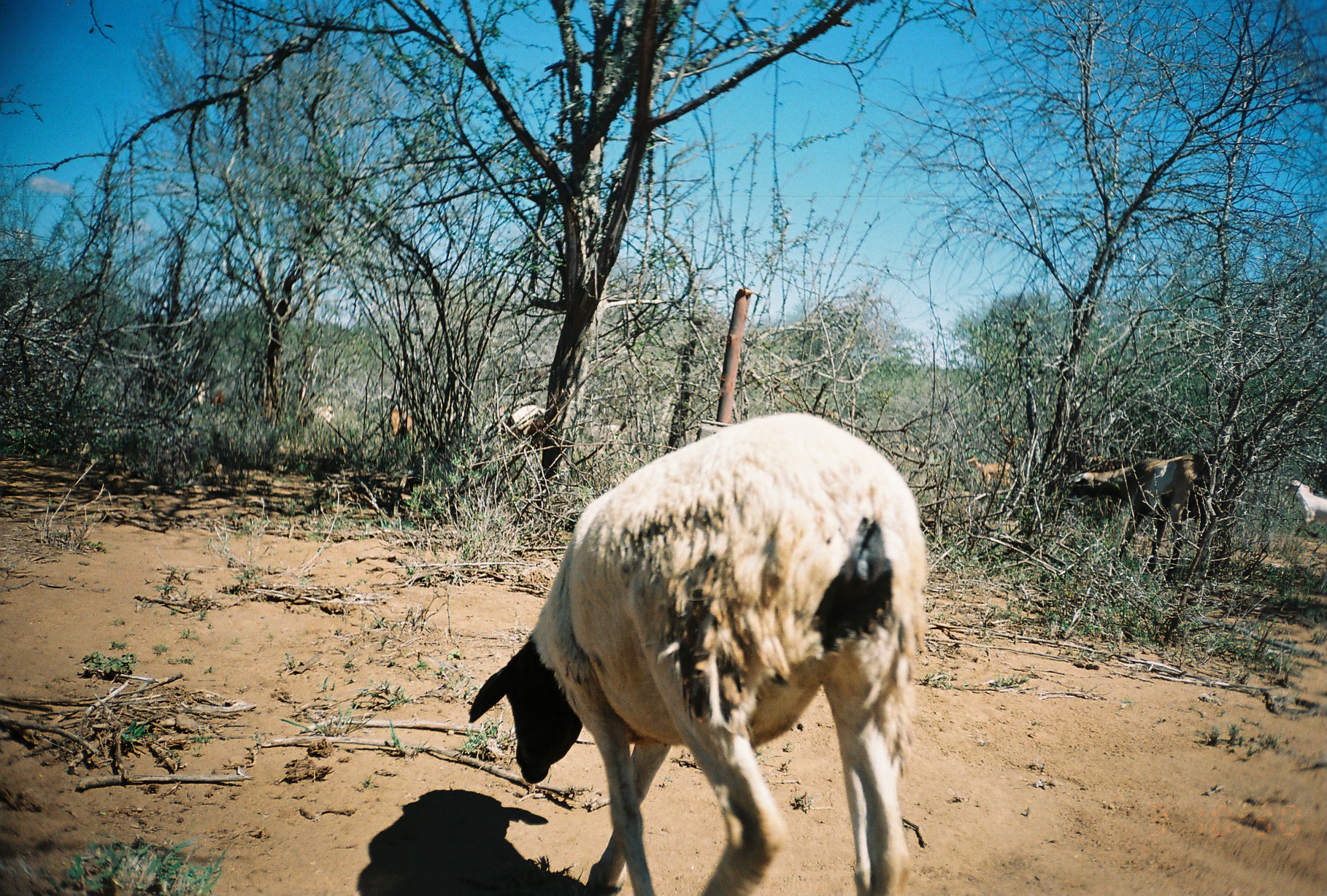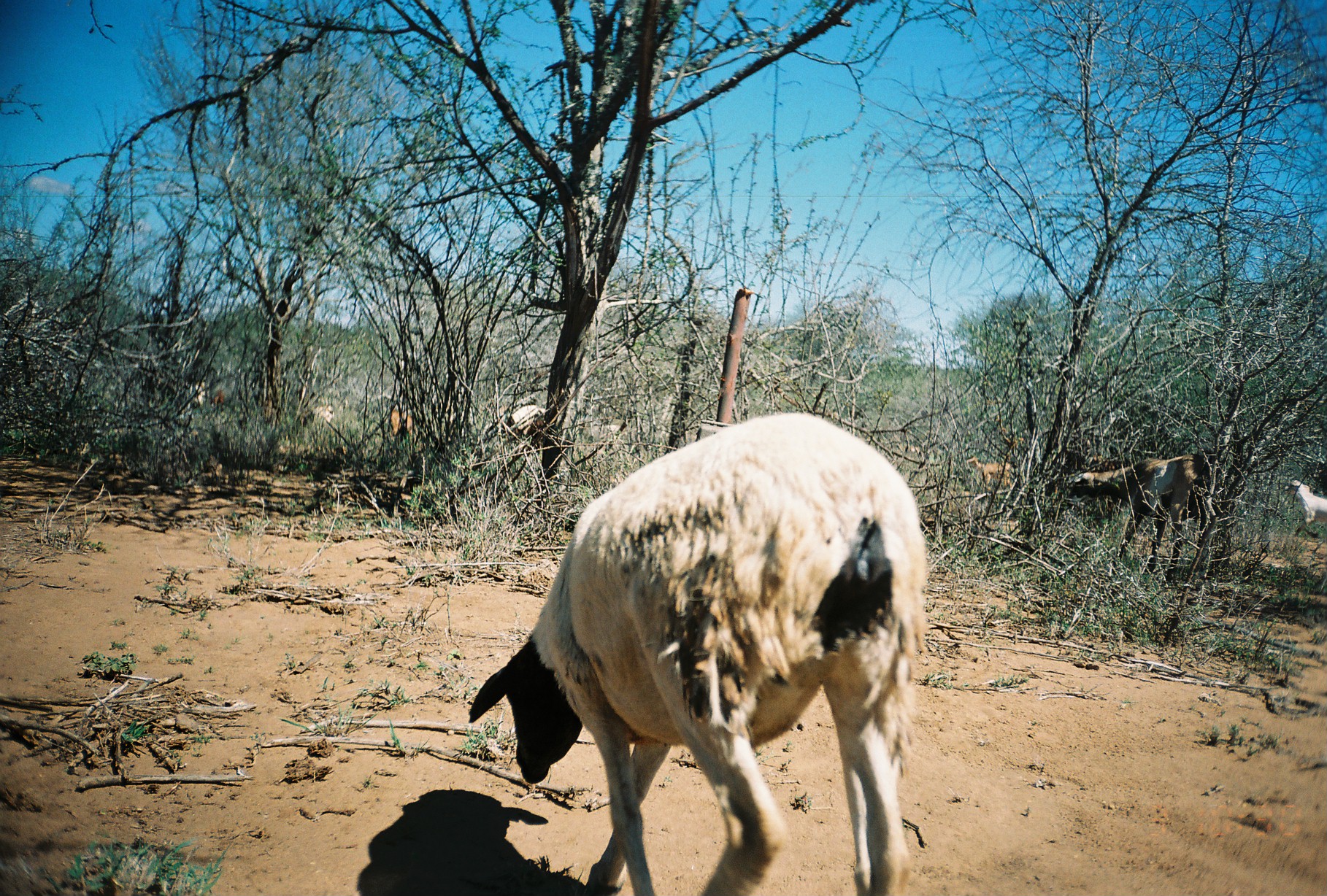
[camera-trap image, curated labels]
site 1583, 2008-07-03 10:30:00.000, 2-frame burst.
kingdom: Animalia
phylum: Chordata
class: Mammalia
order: Artiodactyla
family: Bovidae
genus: Capra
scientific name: Capra aegagrus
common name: wild goat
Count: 9.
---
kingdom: Animalia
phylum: Chordata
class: Mammalia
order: Artiodactyla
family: Bovidae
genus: Ovis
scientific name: Ovis aries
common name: domestic sheep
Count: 1.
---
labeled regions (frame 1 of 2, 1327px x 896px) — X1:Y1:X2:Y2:
capra aegagrus: 467:410:926:894; 1063:451:1214:567; 1283:476:1327:535; 968:454:1014:492; 385:404:416:444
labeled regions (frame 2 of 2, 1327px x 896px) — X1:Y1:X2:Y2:
ovis aries: 467:410:926:894; 1063:451:1214:567; 1283:476:1327:535; 968:454:1014:492; 385:404:416:444